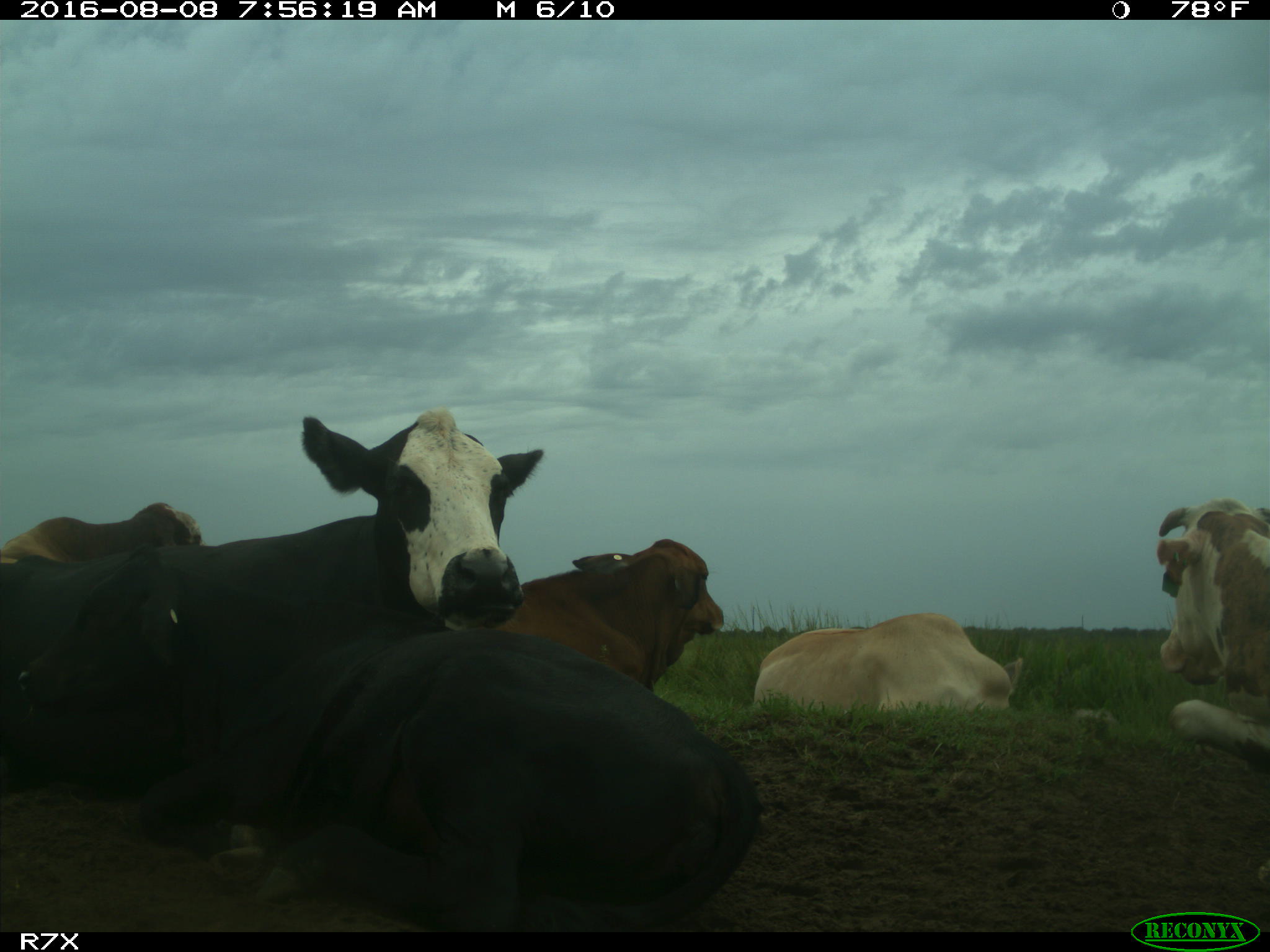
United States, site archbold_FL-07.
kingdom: Animalia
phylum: Chordata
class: Mammalia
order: Artiodactyla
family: Bovidae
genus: Bos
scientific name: Bos taurus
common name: domestic cow